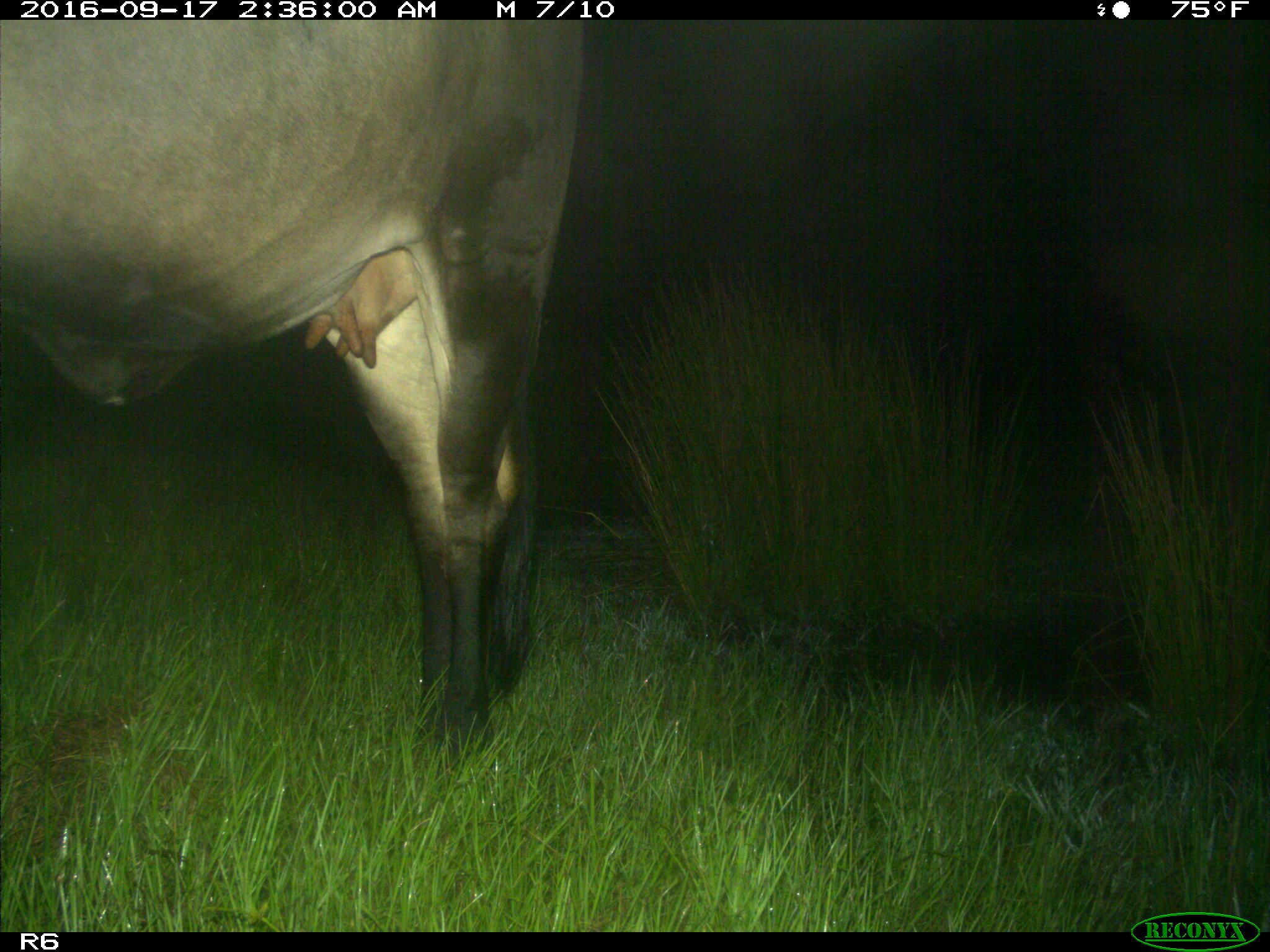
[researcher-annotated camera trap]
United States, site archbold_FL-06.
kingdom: Animalia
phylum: Chordata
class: Mammalia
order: Artiodactyla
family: Bovidae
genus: Bos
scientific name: Bos taurus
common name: domestic cow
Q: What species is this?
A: Bos taurus (domestic cow).